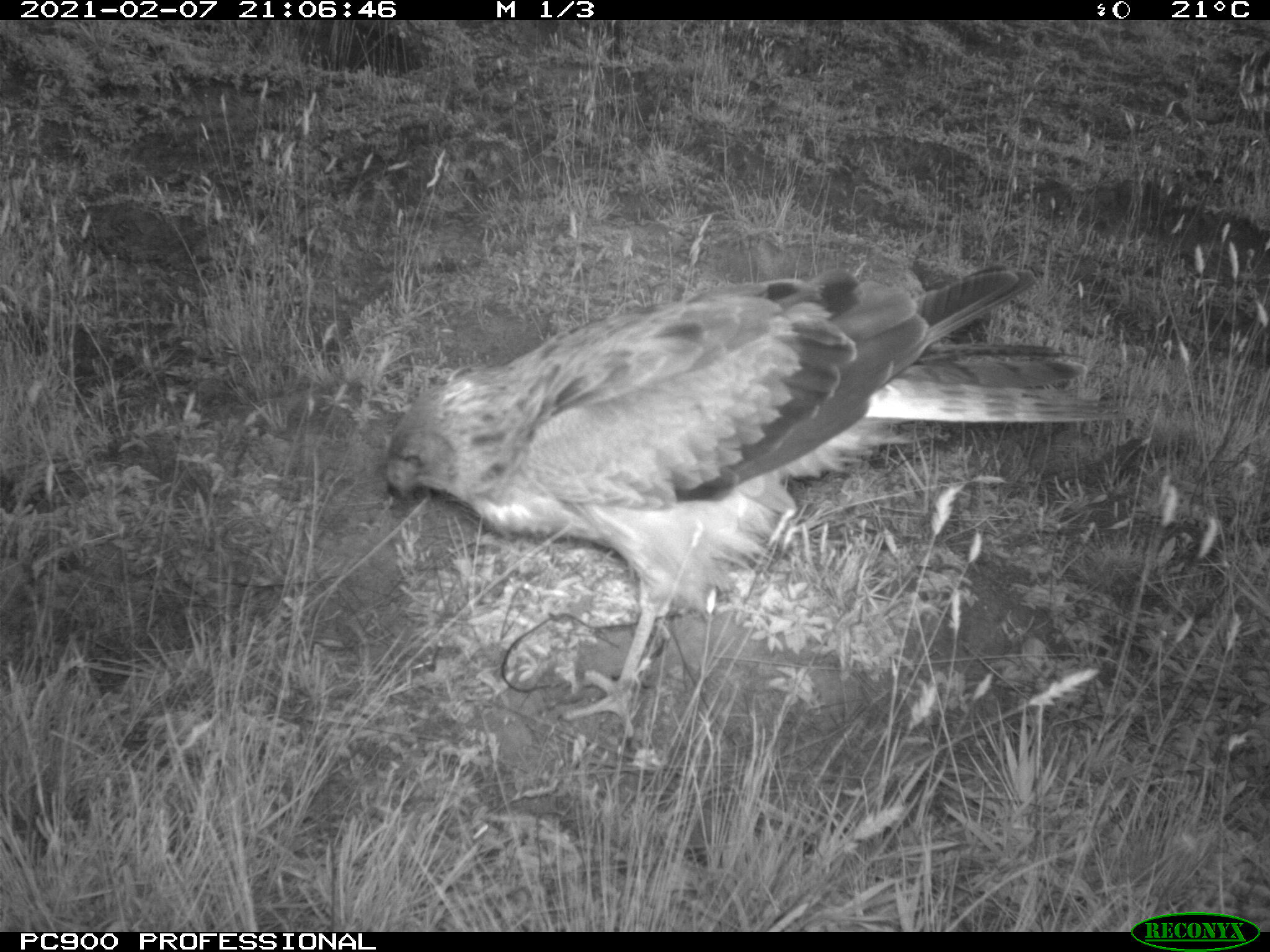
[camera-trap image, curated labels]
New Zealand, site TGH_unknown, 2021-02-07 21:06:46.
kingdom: Animalia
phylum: Chordata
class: Aves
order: Accipitriformes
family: Accipitridae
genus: Circus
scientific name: Circus approximans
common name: swamp harrier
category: harrier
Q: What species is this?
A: Harrier (swamp harrier) (Circus approximans).